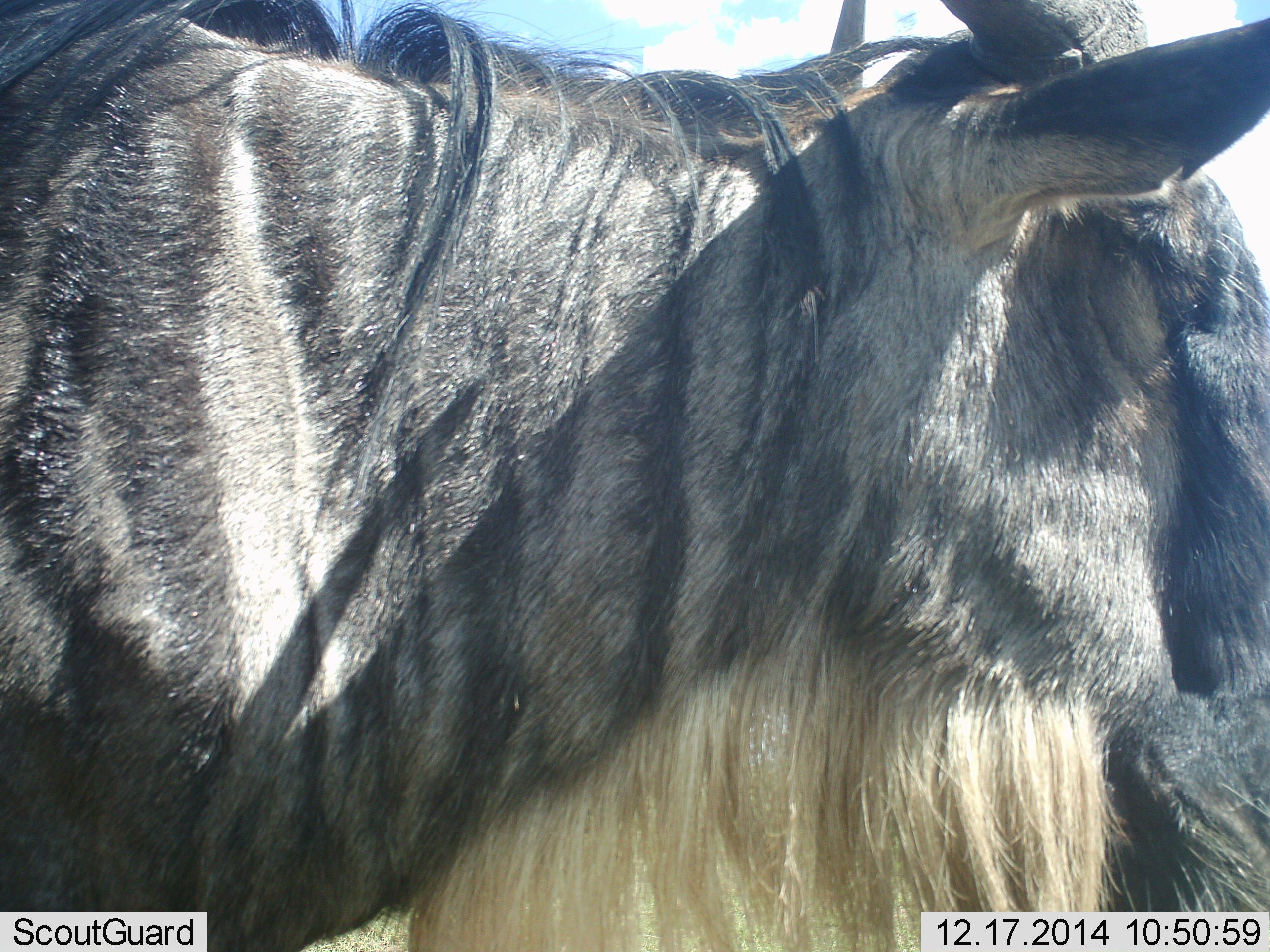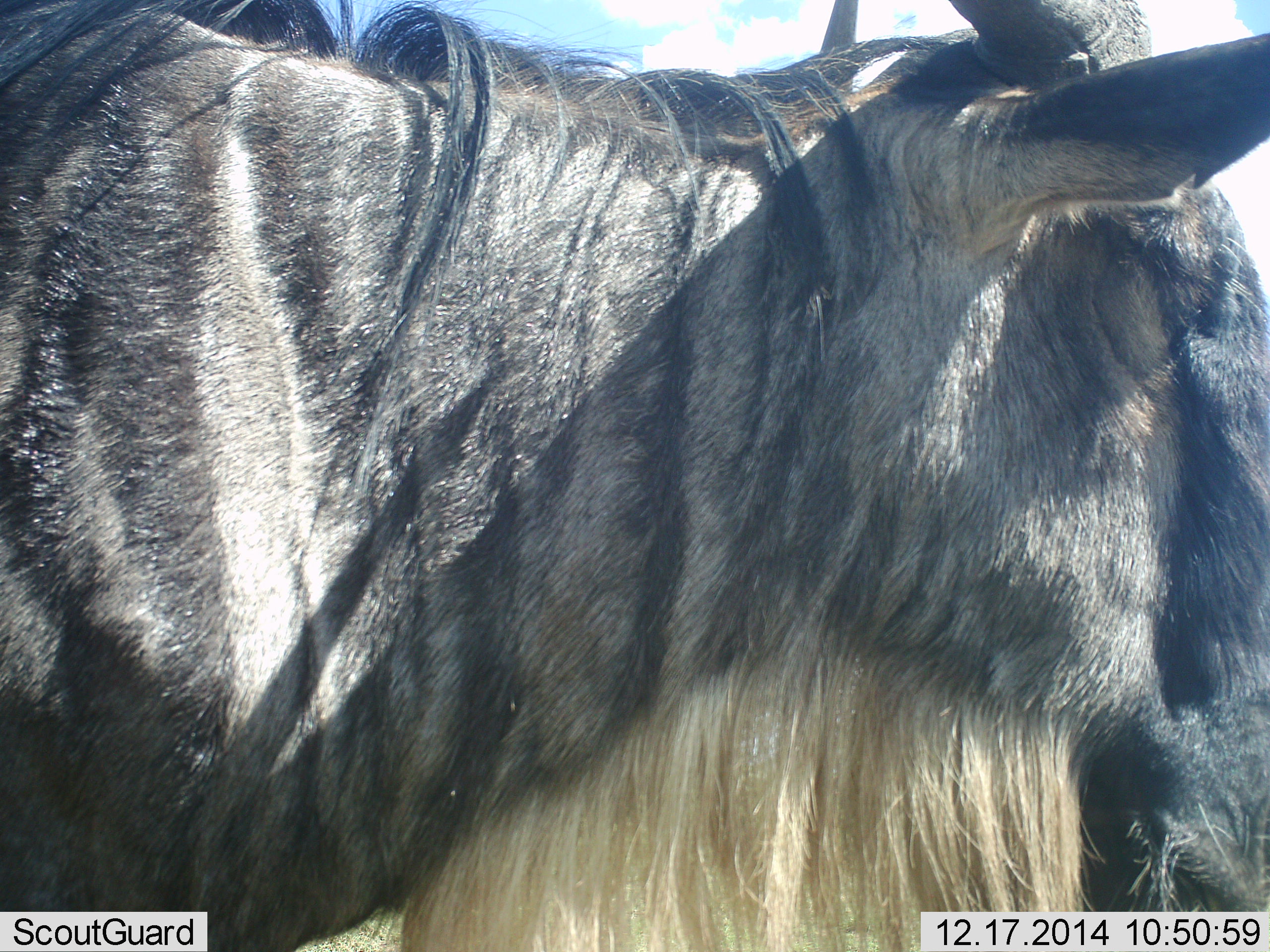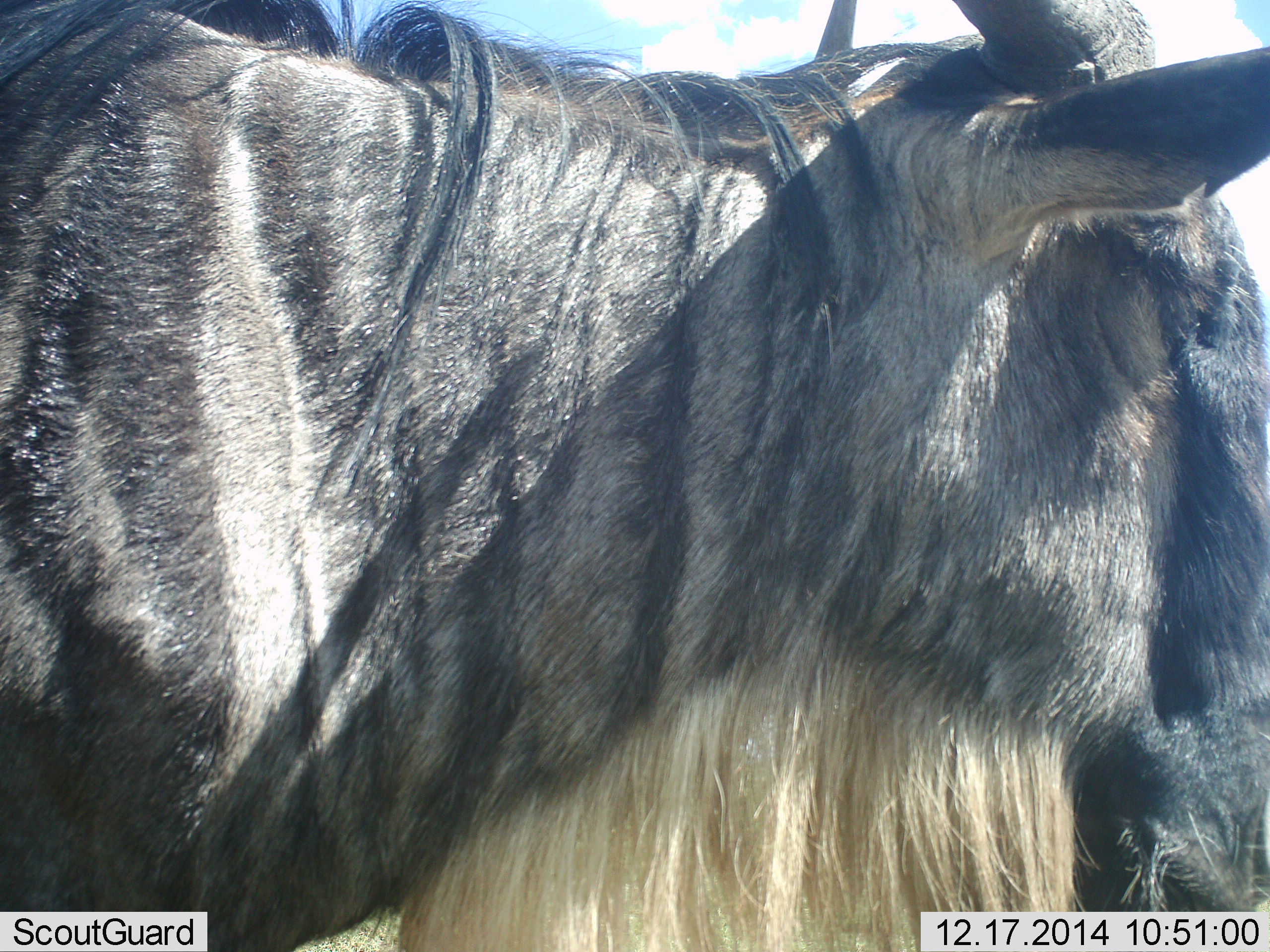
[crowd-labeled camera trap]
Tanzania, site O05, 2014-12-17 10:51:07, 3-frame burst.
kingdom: Animalia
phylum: Chordata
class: Mammalia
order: Artiodactyla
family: Bovidae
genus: Connochaetes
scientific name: Connochaetes taurinus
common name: blue wildebeest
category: wildebeest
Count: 1.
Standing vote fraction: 100%.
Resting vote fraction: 0%.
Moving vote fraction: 0%.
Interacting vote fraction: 0%.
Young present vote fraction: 0%.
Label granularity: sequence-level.